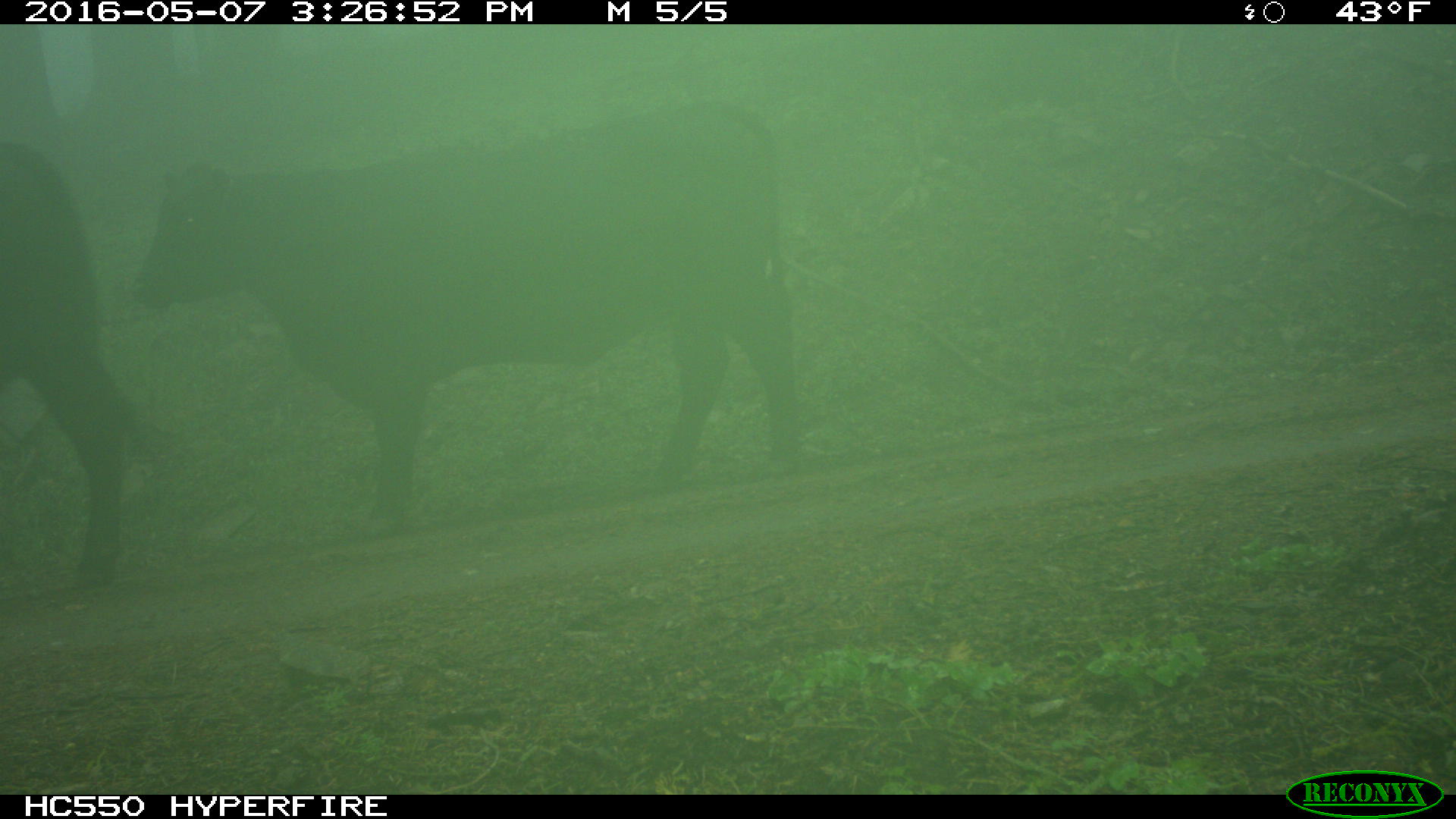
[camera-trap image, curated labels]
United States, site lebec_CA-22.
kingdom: Animalia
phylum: Chordata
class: Mammalia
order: Artiodactyla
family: Bovidae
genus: Bos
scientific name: Bos taurus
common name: domestic cow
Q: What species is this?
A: Bos taurus (domestic cow).